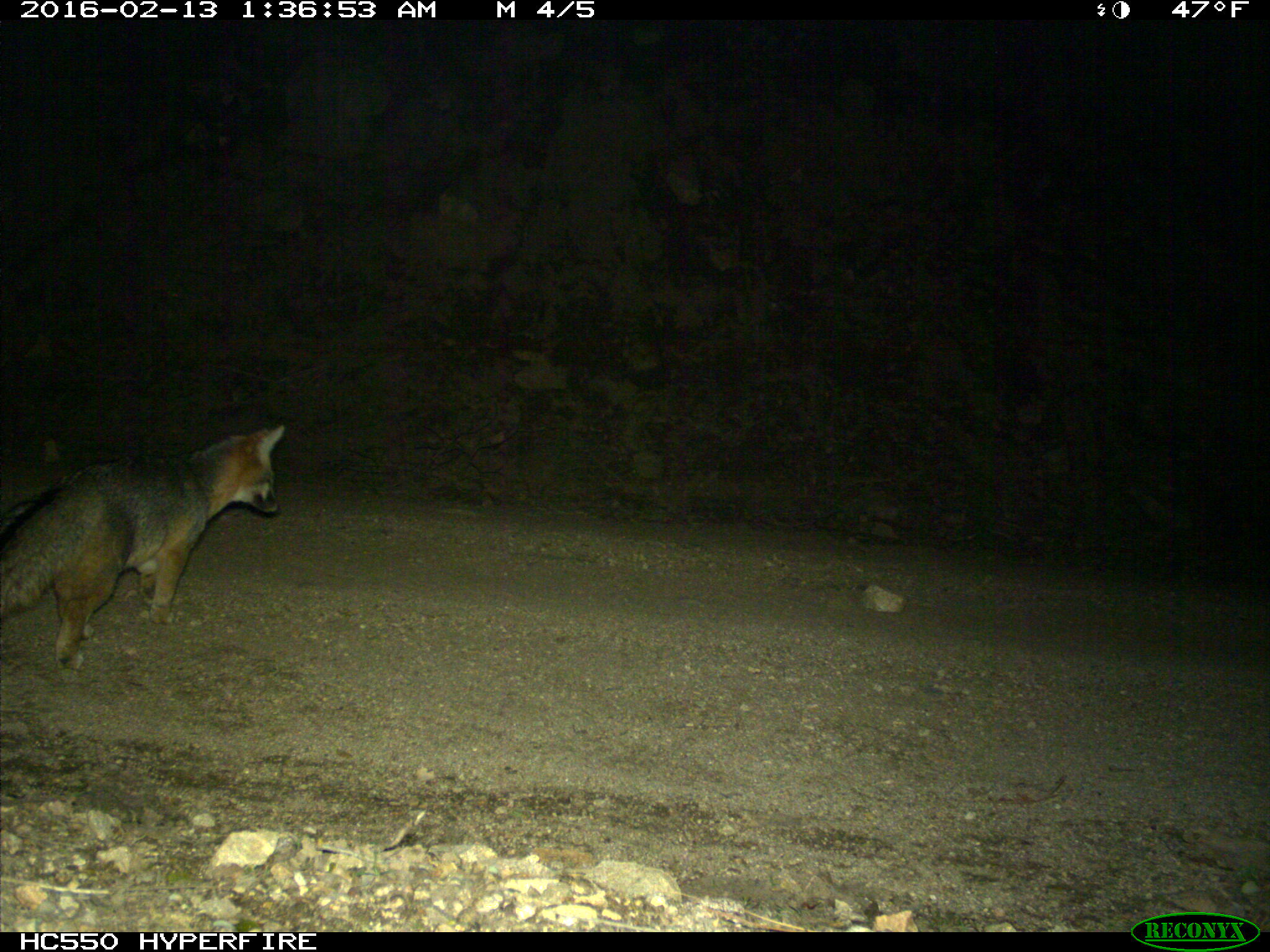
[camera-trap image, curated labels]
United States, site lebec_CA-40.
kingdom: Animalia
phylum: Chordata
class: Mammalia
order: Carnivora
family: Canidae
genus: Urocyon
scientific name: Urocyon cinereoargenteus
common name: gray fox